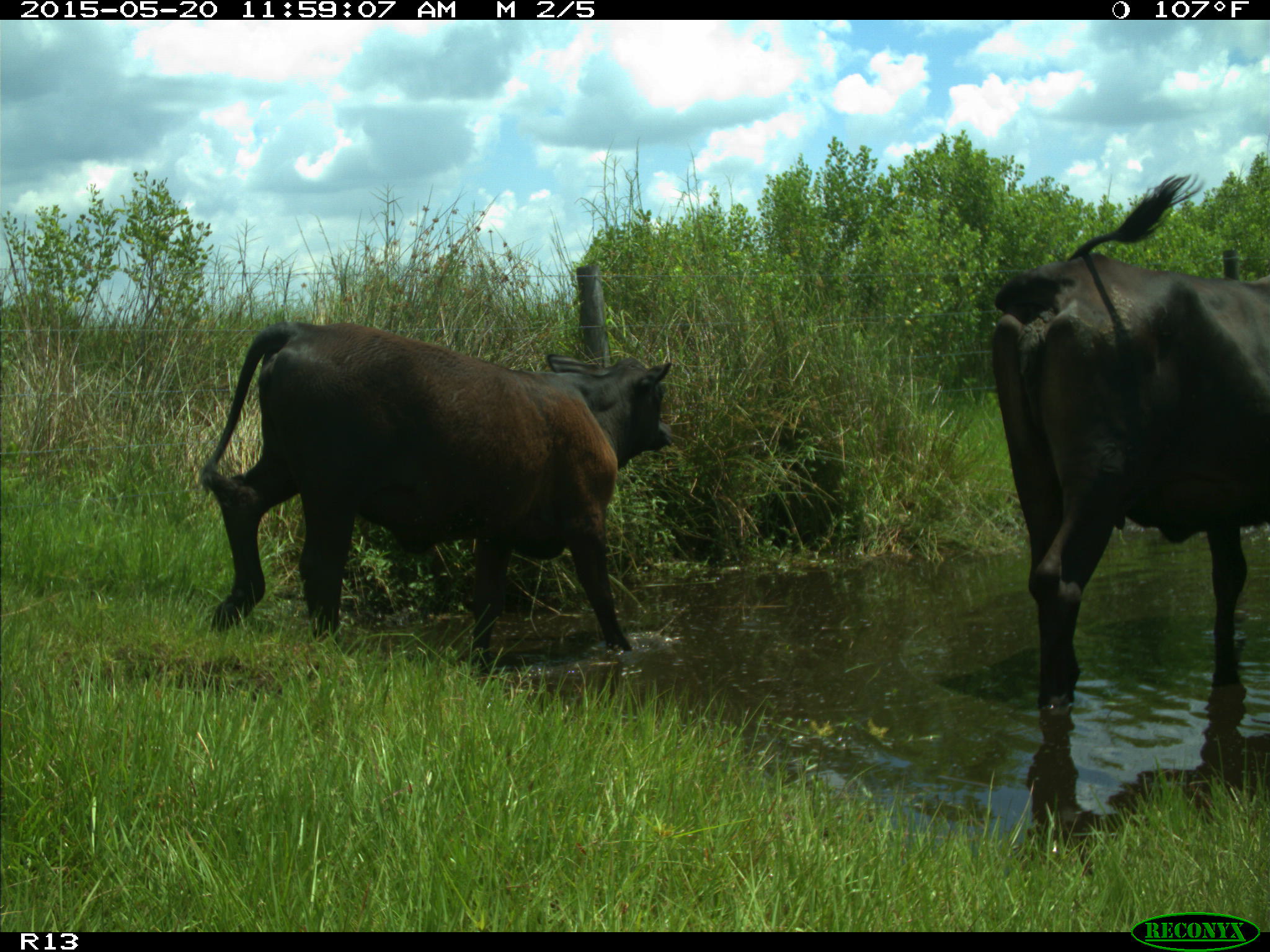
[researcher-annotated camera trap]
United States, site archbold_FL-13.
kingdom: Animalia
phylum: Chordata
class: Mammalia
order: Artiodactyla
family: Bovidae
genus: Bos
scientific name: Bos taurus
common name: domestic cow